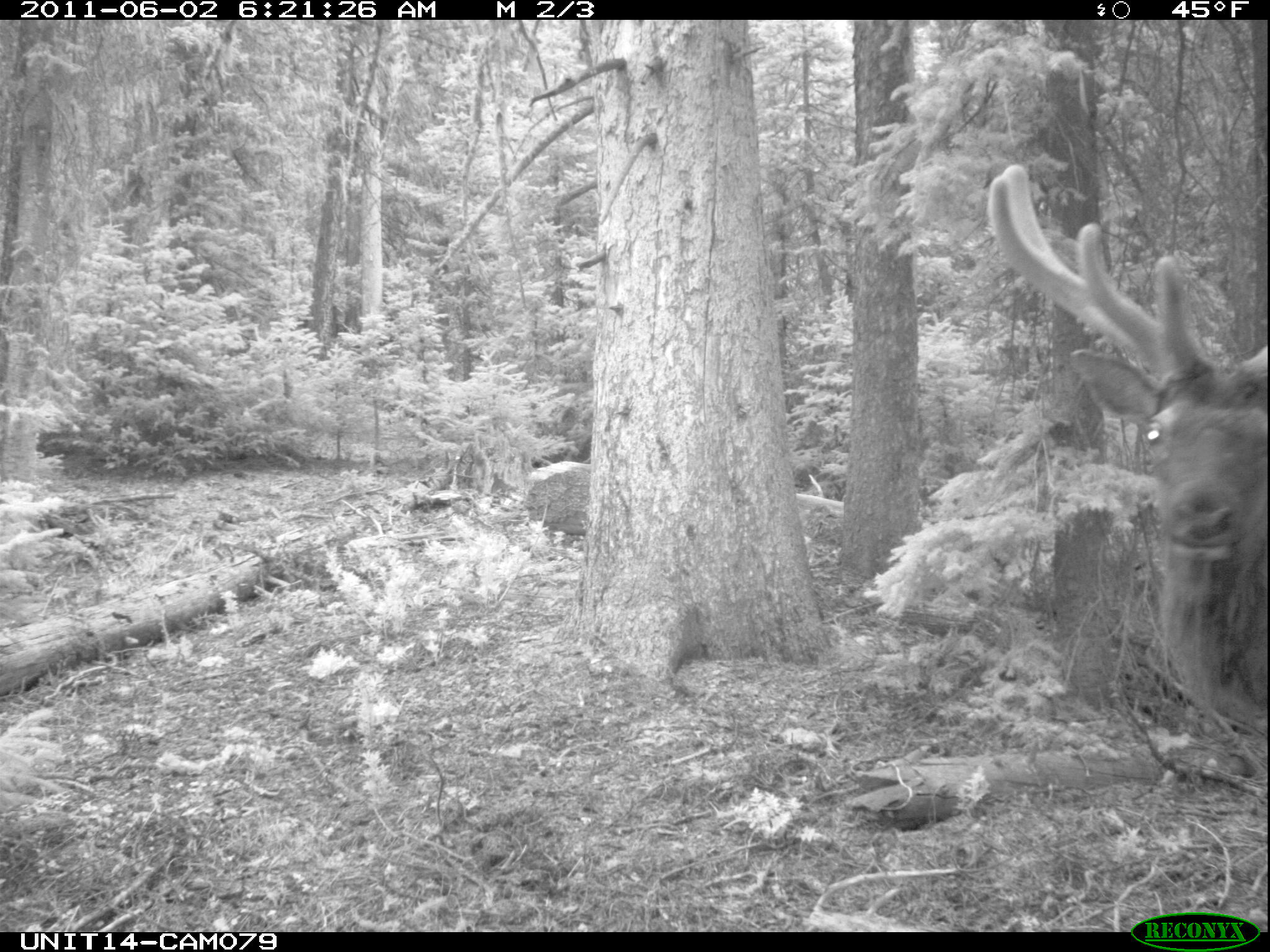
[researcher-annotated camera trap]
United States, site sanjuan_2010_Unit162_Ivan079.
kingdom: Animalia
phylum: Chordata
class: Mammalia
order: Artiodactyla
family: Cervidae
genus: Cervus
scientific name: Cervus elaphus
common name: red deer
Cervus elaphus (red deer).